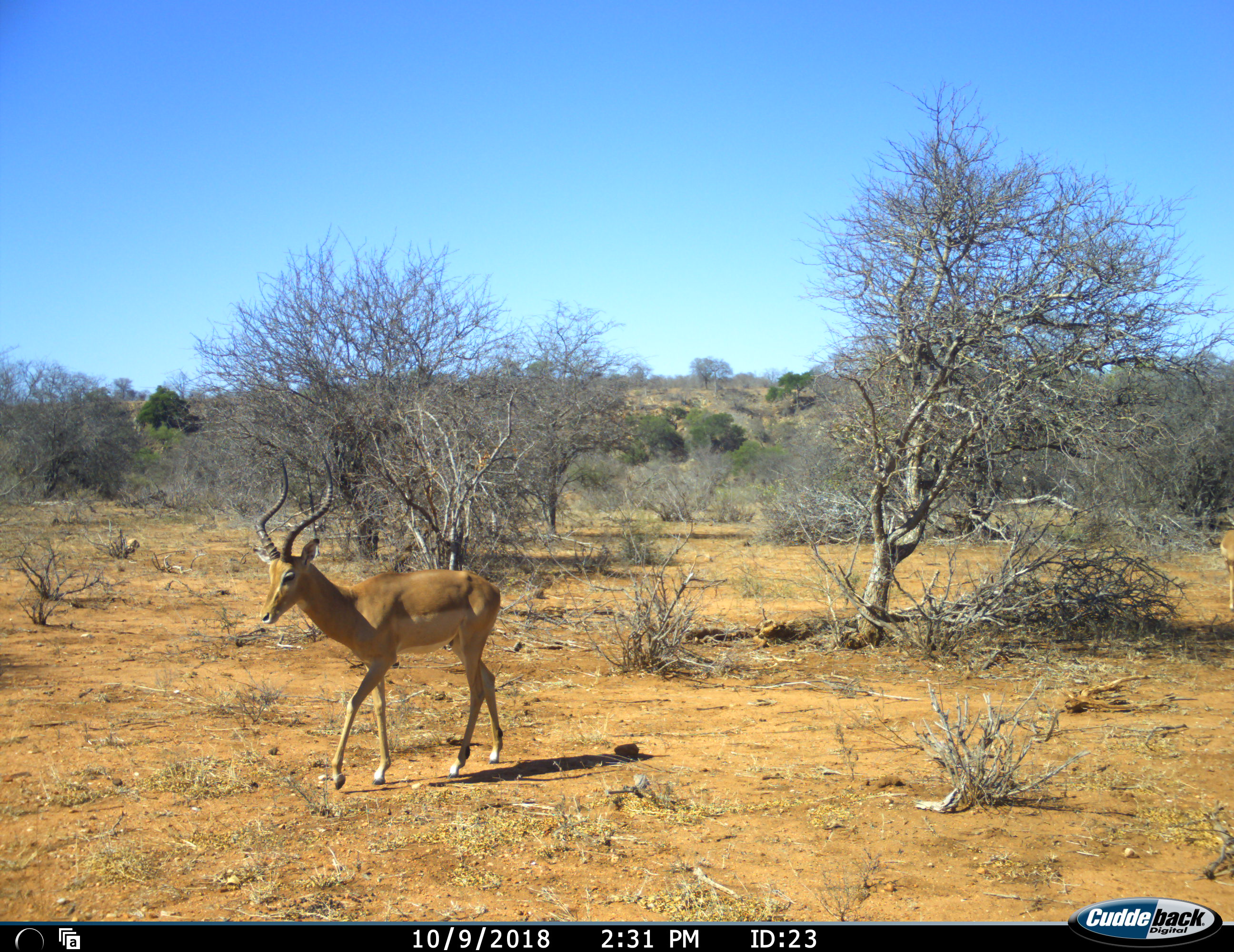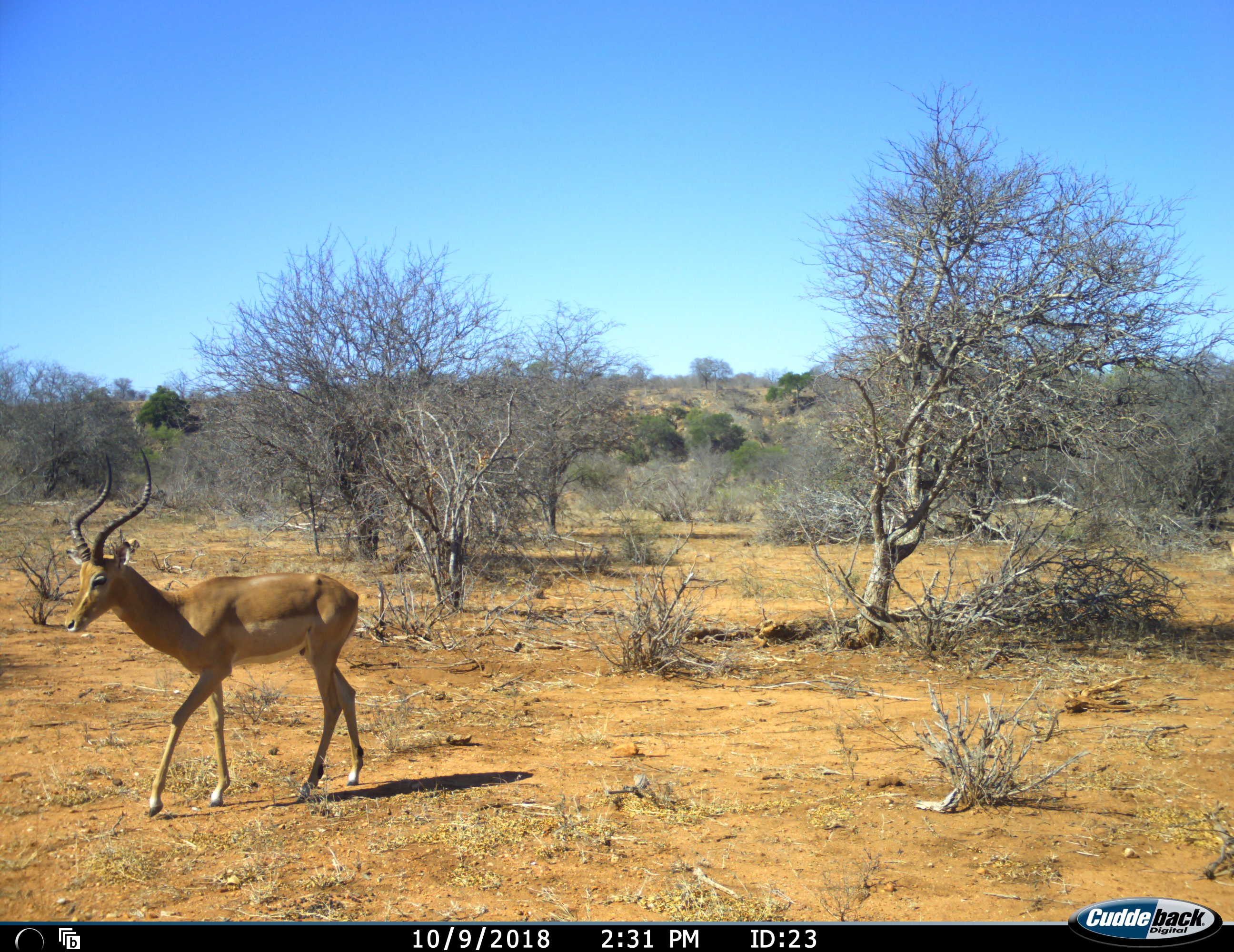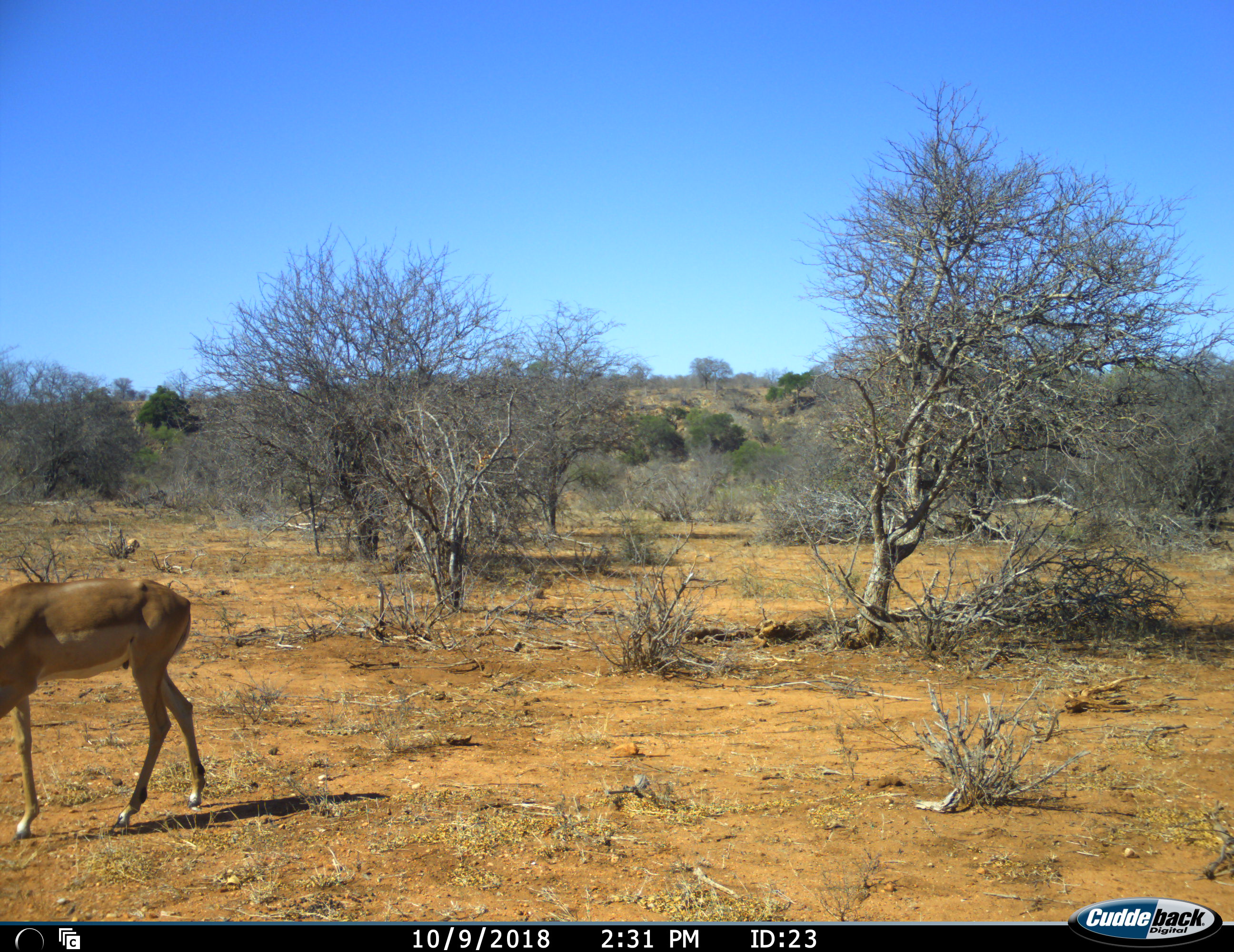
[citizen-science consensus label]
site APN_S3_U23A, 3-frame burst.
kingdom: Animalia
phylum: Chordata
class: Mammalia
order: Artiodactyla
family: Bovidae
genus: Aepyceros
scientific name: Aepyceros melampus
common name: impala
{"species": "impala (Aepyceros melampus)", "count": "1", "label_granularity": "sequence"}